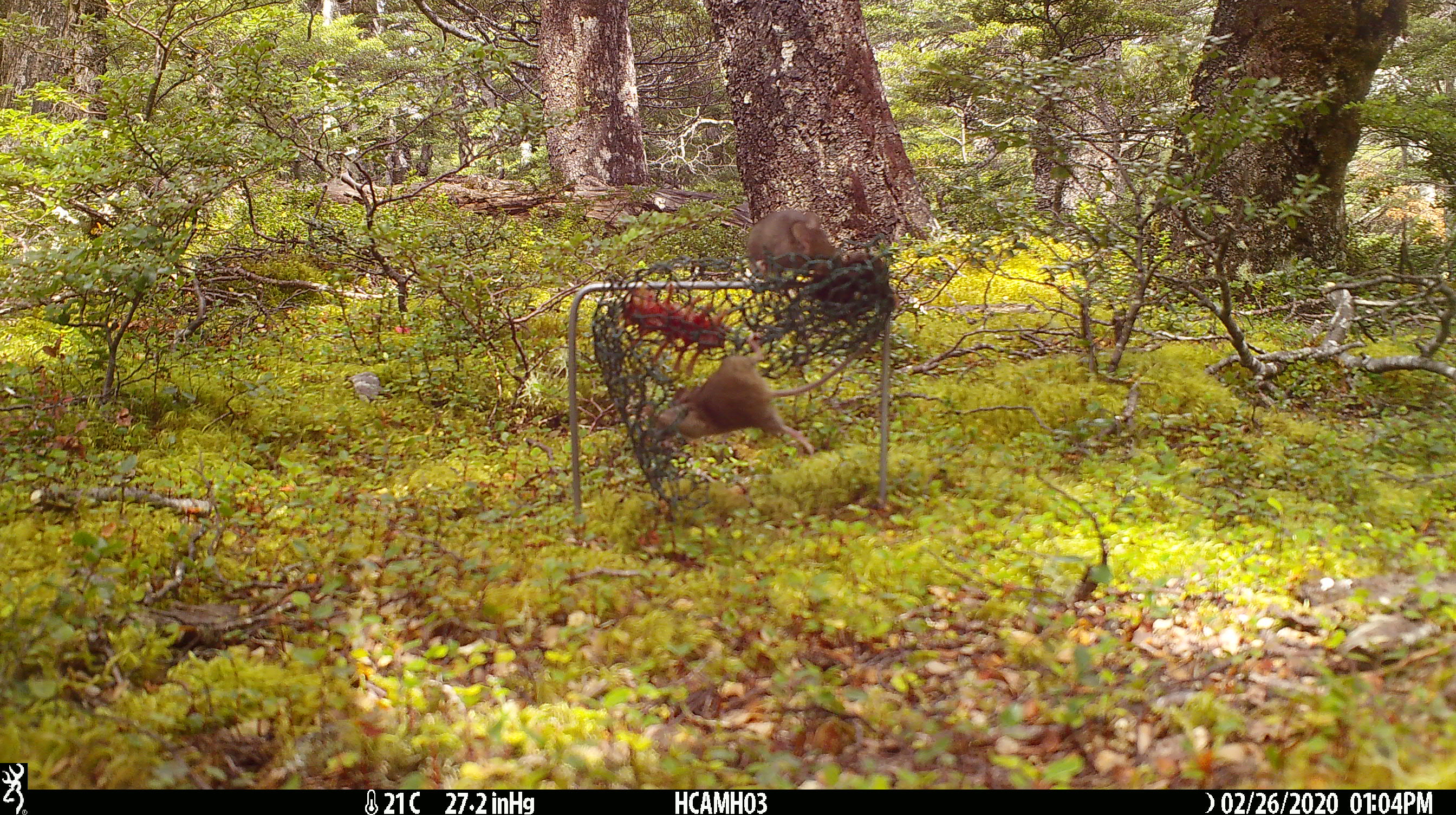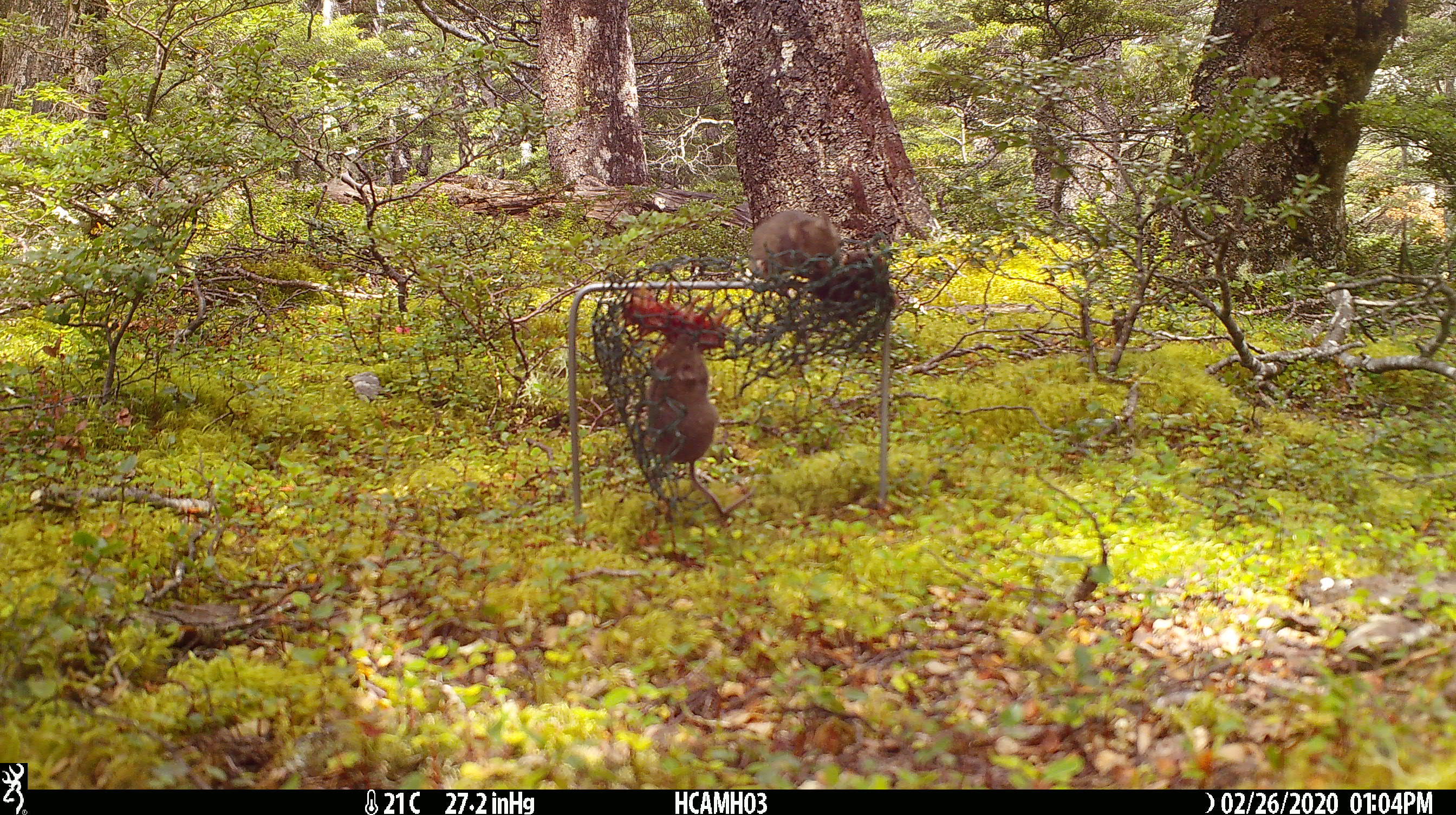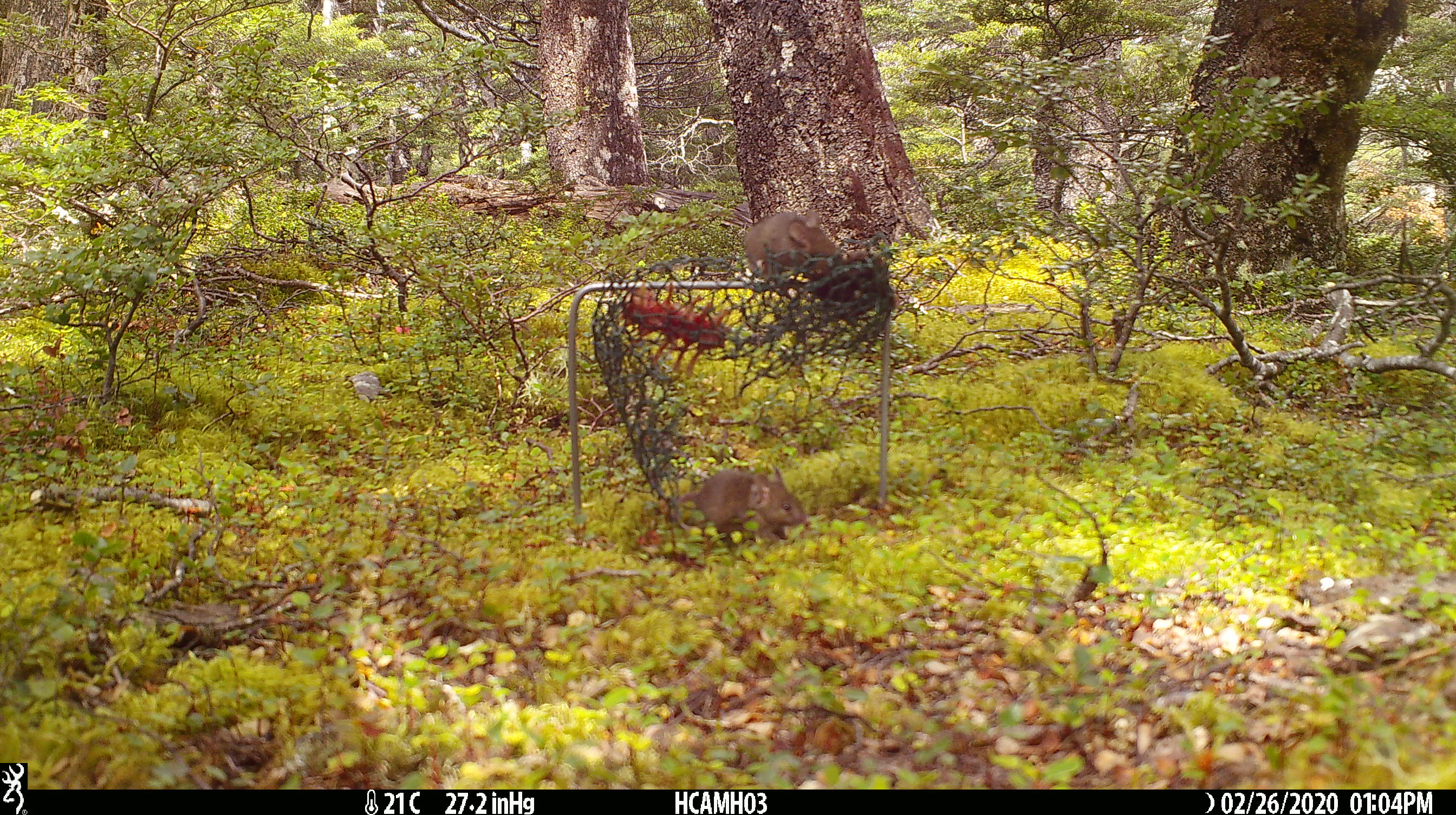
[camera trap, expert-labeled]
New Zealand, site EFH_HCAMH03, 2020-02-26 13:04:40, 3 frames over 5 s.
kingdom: Animalia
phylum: Chordata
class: Mammalia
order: Rodentia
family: Muridae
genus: Mus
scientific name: Mus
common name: mouse